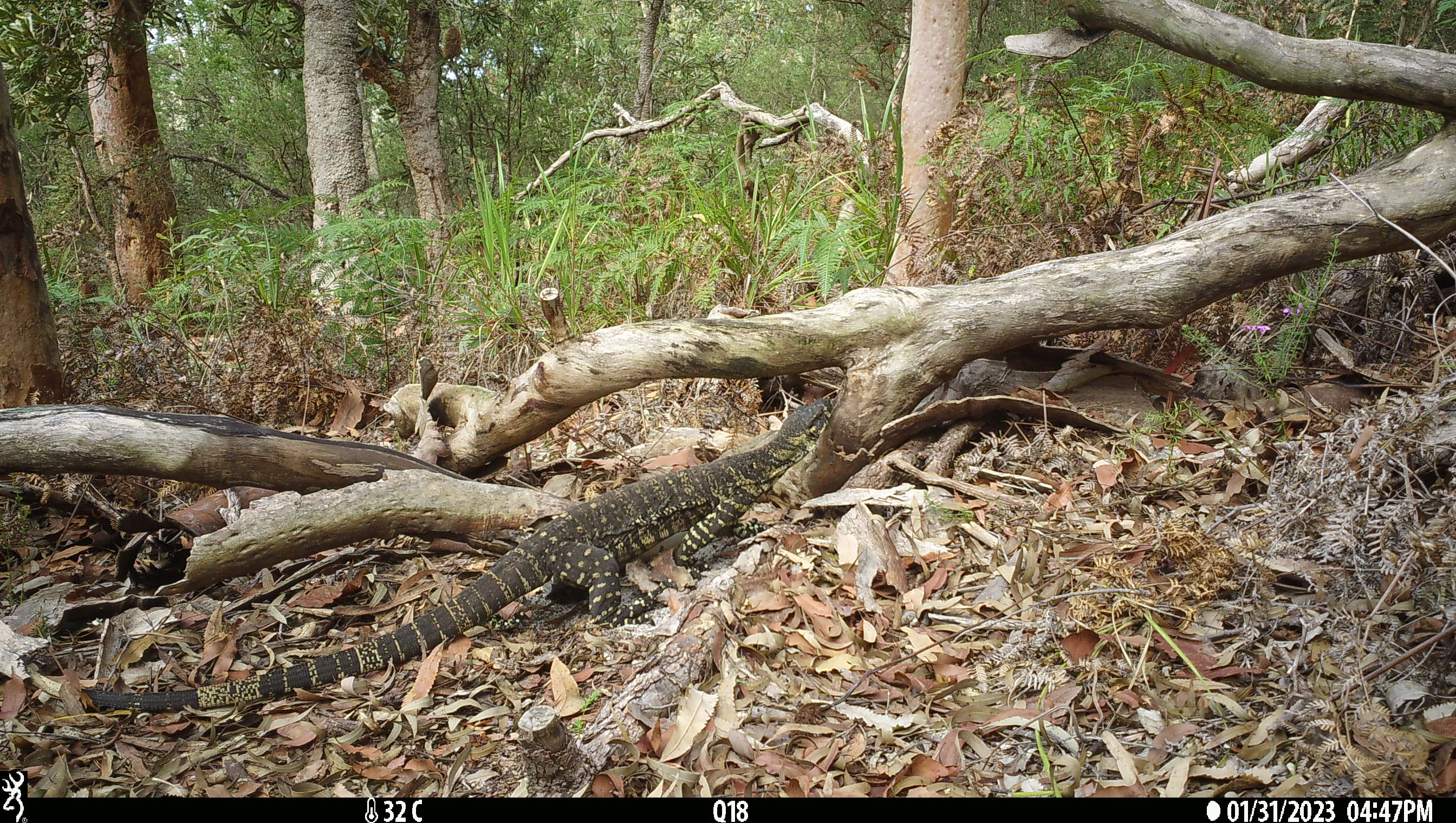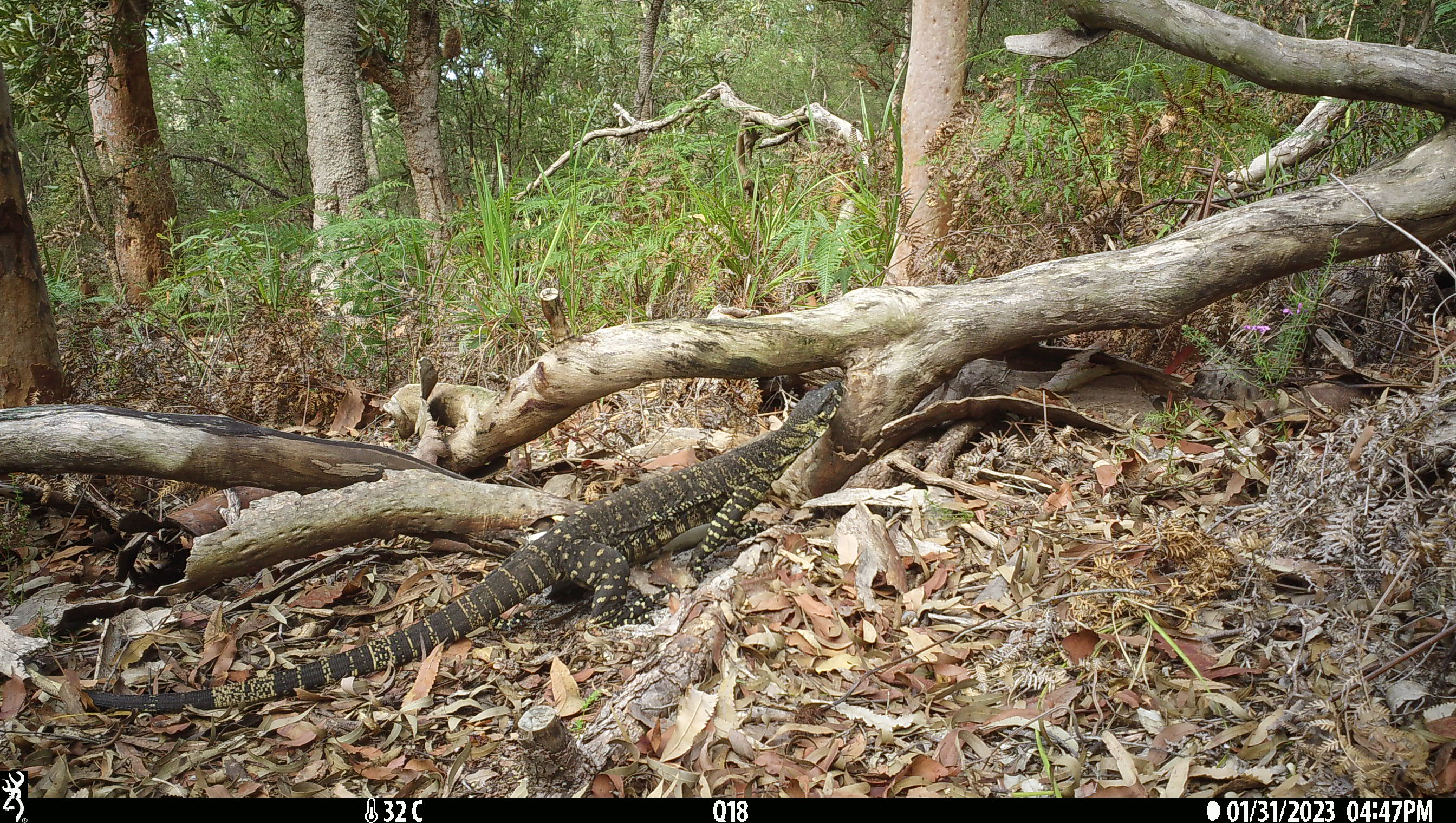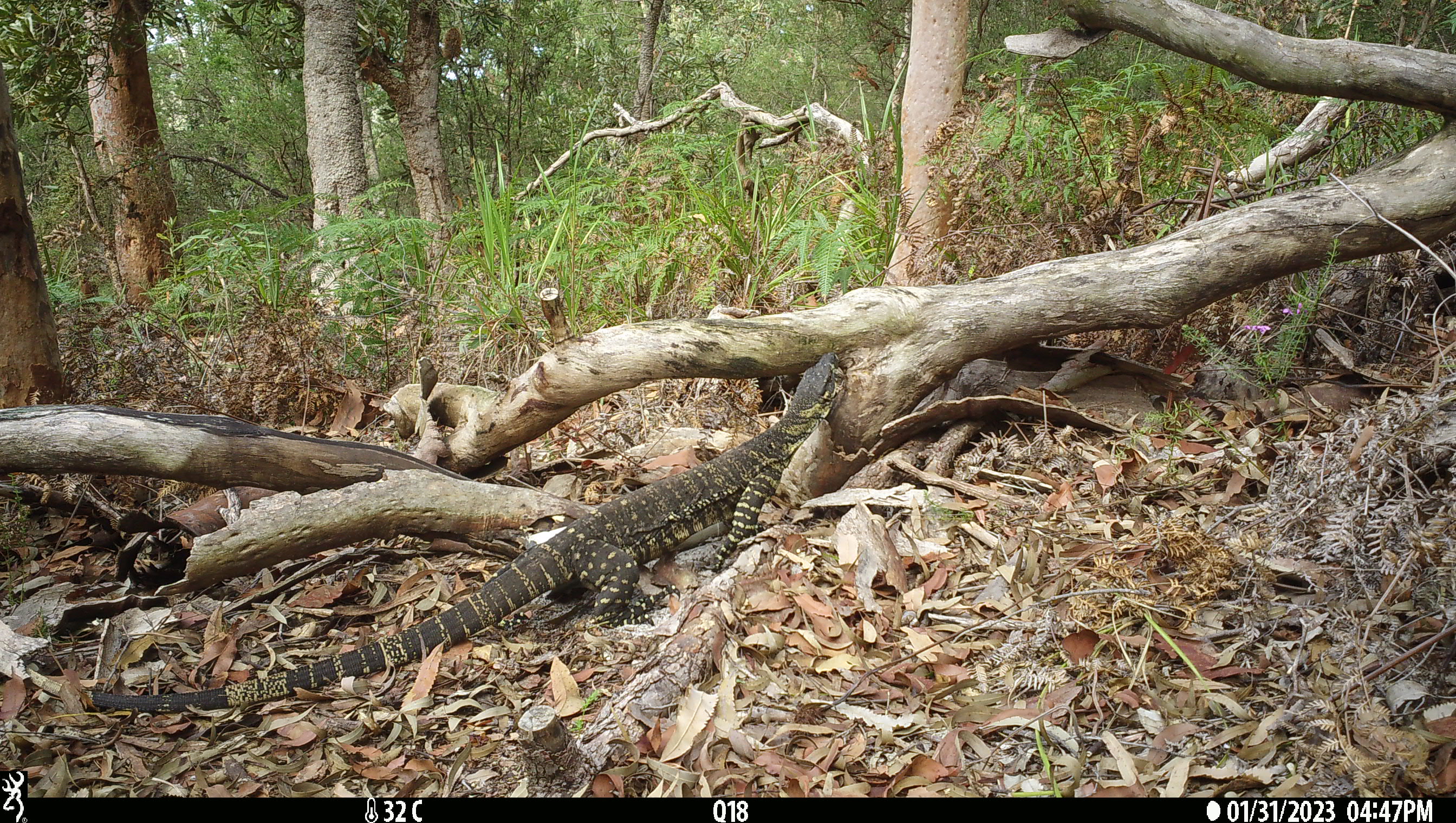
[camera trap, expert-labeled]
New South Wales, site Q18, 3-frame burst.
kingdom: Animalia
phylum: Chordata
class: Reptilia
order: Squamata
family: Varanidae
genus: Varanus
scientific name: Varanus varius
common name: lace monitor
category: goanna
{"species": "goanna (lace monitor) (Varanus varius)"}